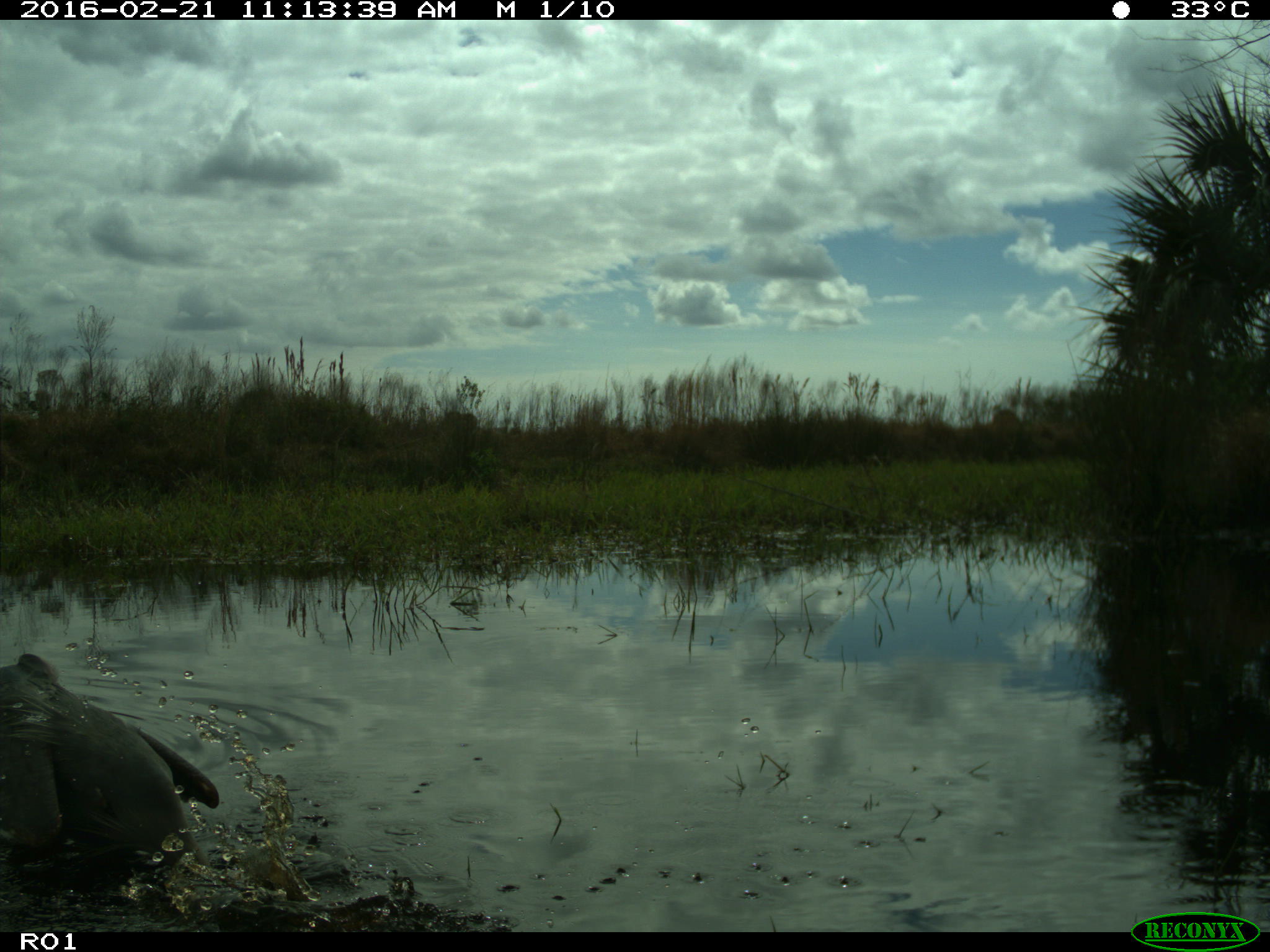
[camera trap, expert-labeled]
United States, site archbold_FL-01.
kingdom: Animalia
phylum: Chordata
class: Aves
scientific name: Aves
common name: birds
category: unidentified bird